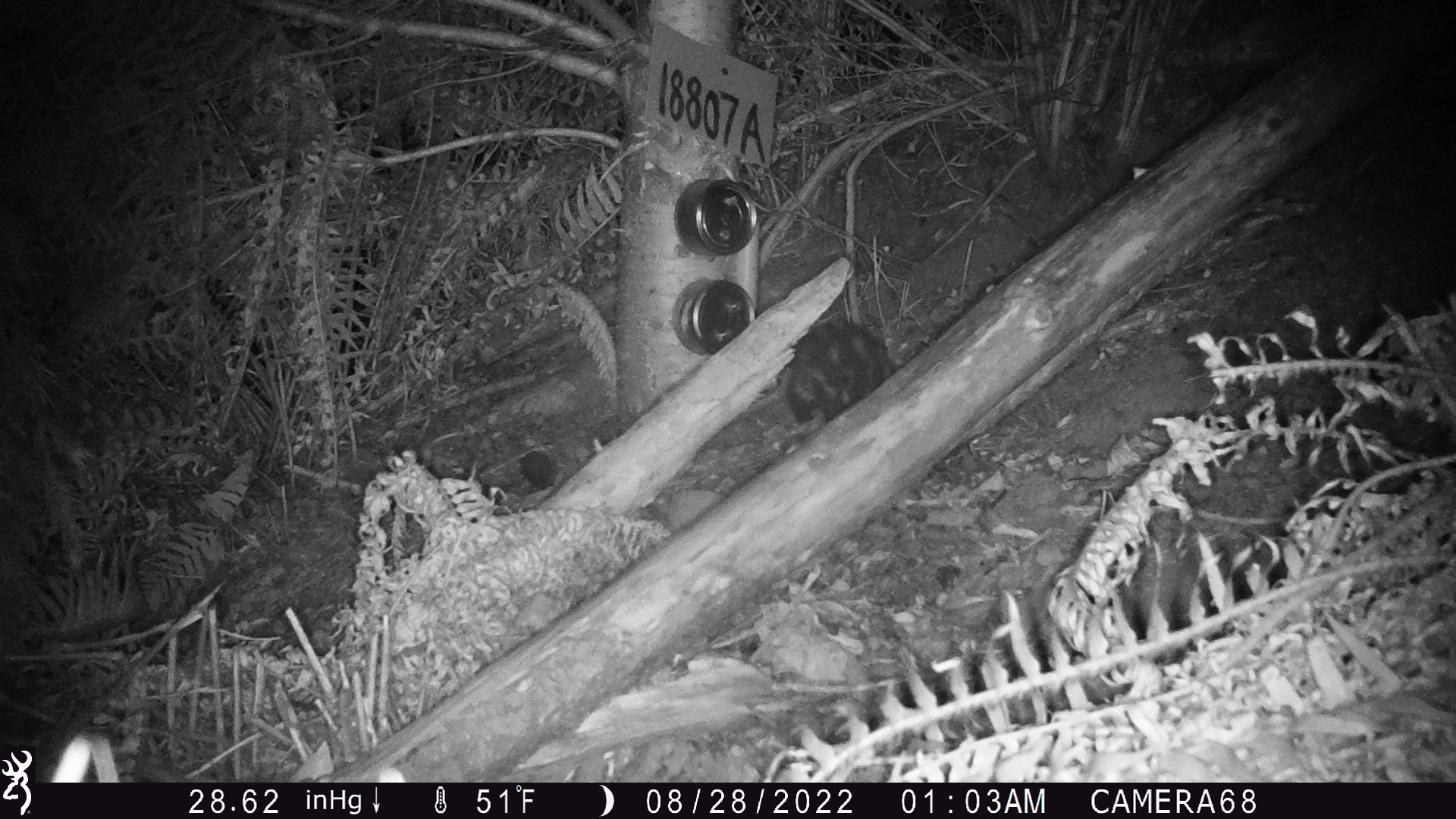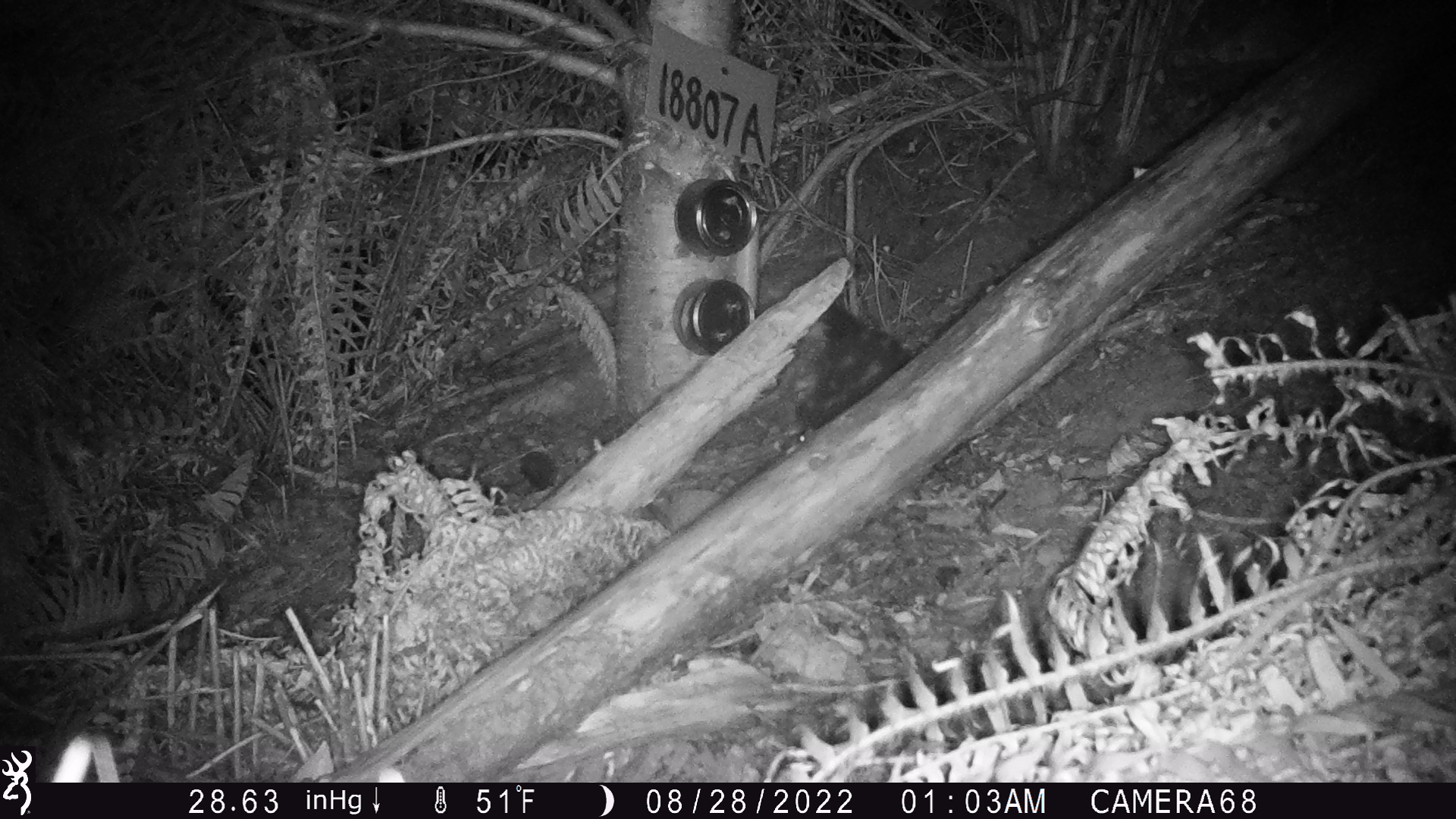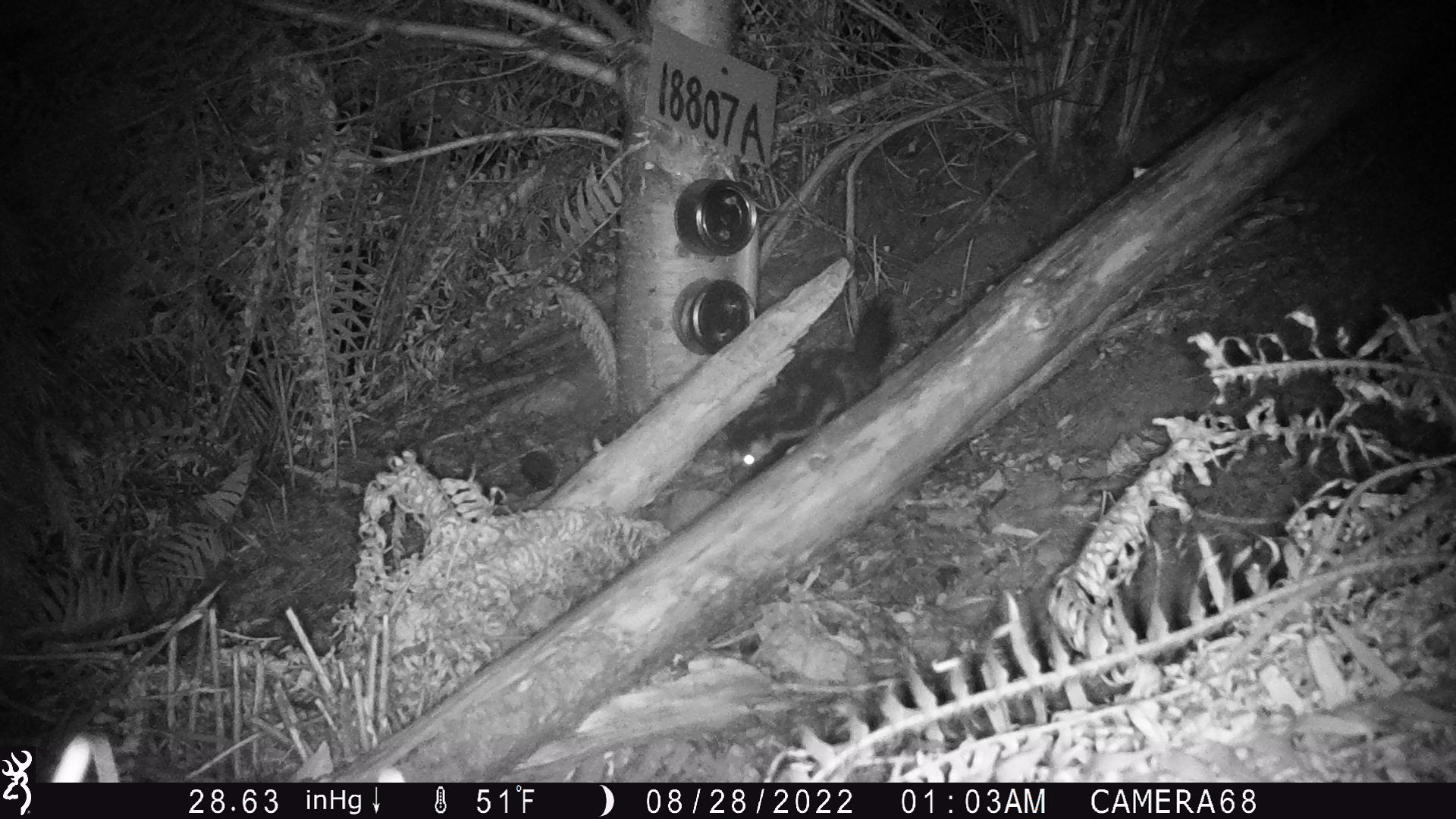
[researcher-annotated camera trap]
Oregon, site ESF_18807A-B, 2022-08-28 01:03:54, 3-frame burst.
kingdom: Animalia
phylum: Chordata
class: Mammalia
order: Carnivora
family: Mephitidae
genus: Spilogale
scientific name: Spilogale gracilis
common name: western spotted skunk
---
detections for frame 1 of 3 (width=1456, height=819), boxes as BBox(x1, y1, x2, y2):
western spotted skunk: BBox(780, 302, 897, 442)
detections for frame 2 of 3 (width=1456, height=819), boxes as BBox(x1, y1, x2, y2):
western spotted skunk: BBox(780, 297, 910, 452)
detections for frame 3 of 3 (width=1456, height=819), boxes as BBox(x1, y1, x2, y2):
western spotted skunk: BBox(721, 289, 904, 486)